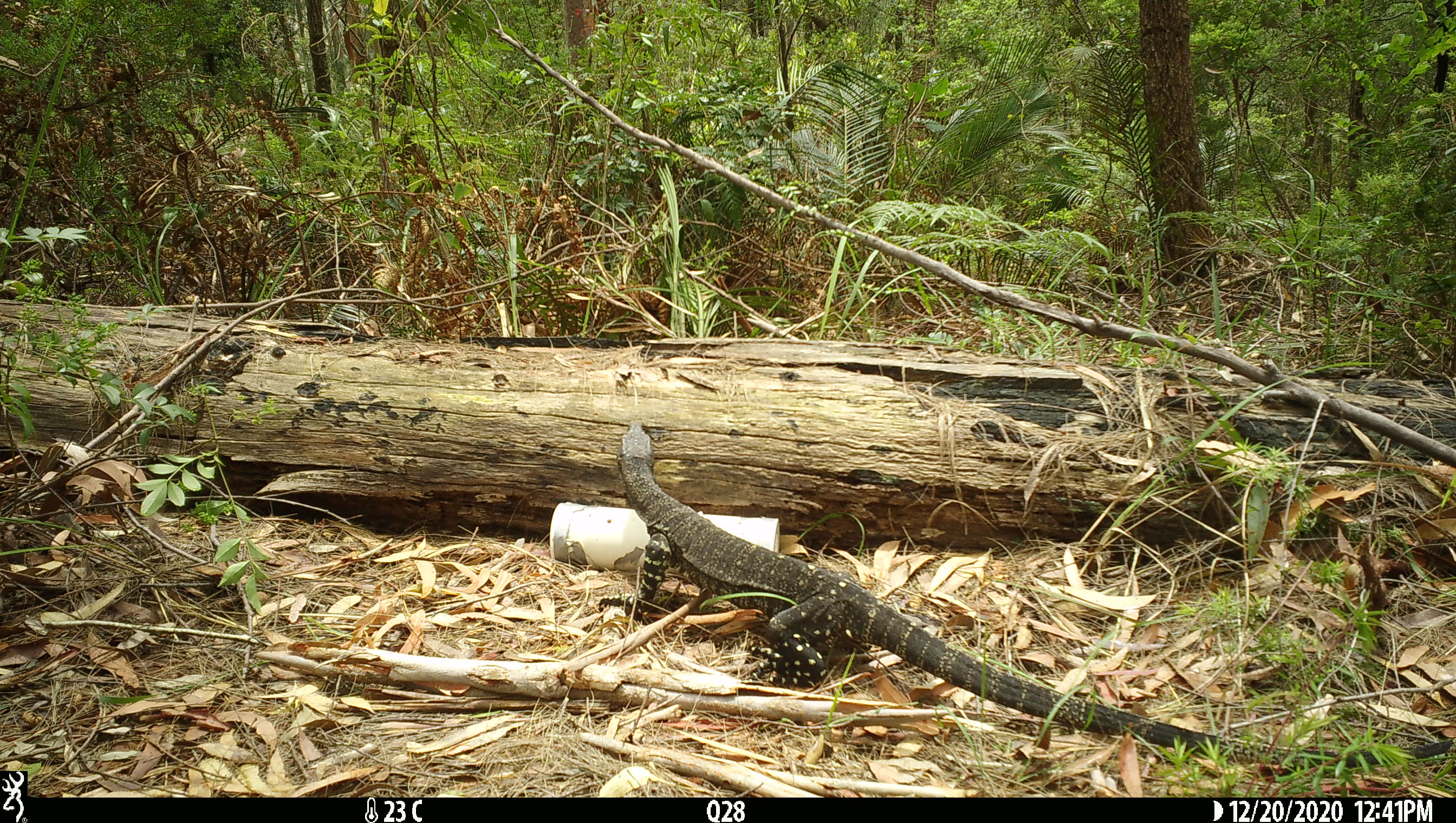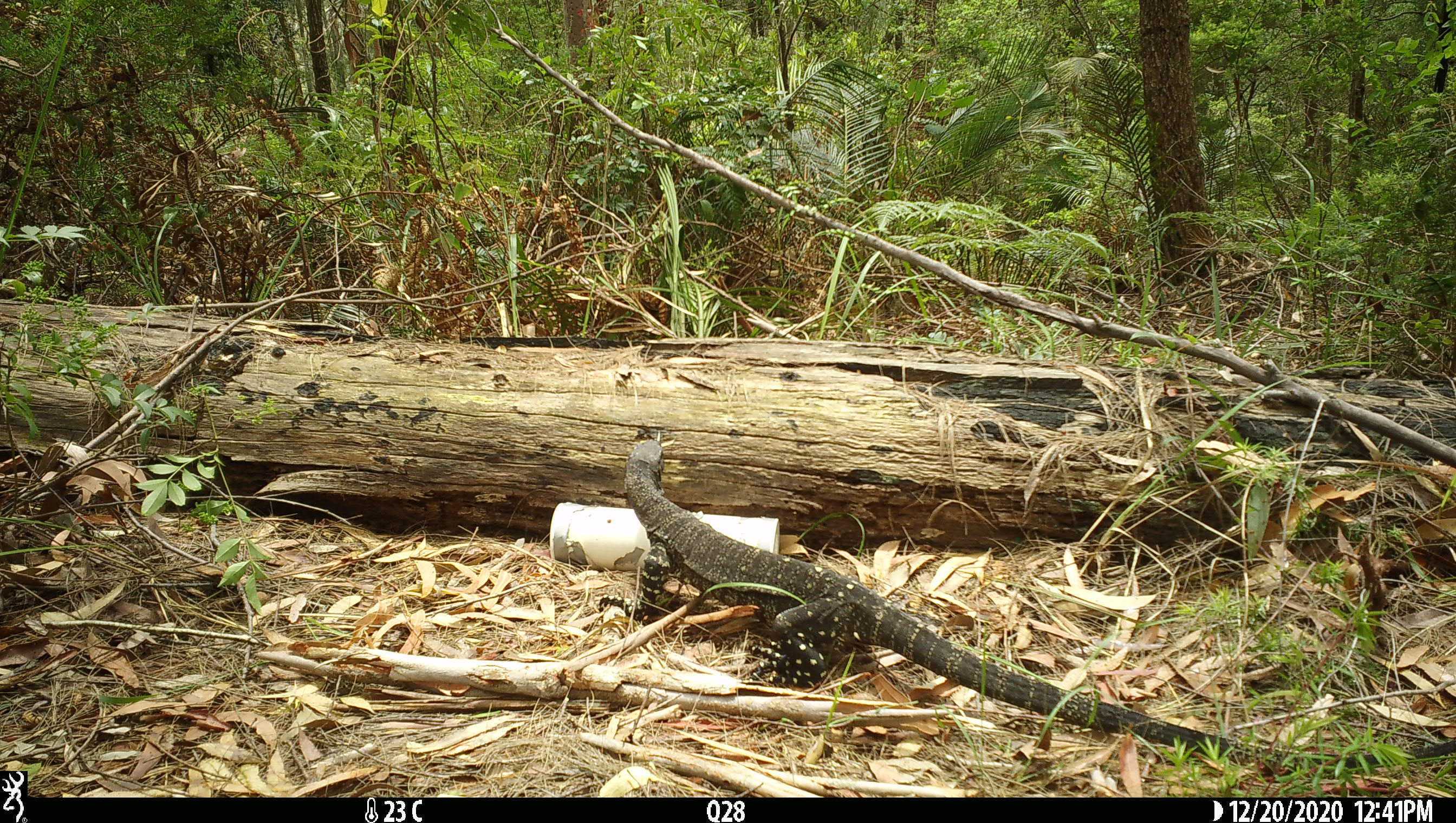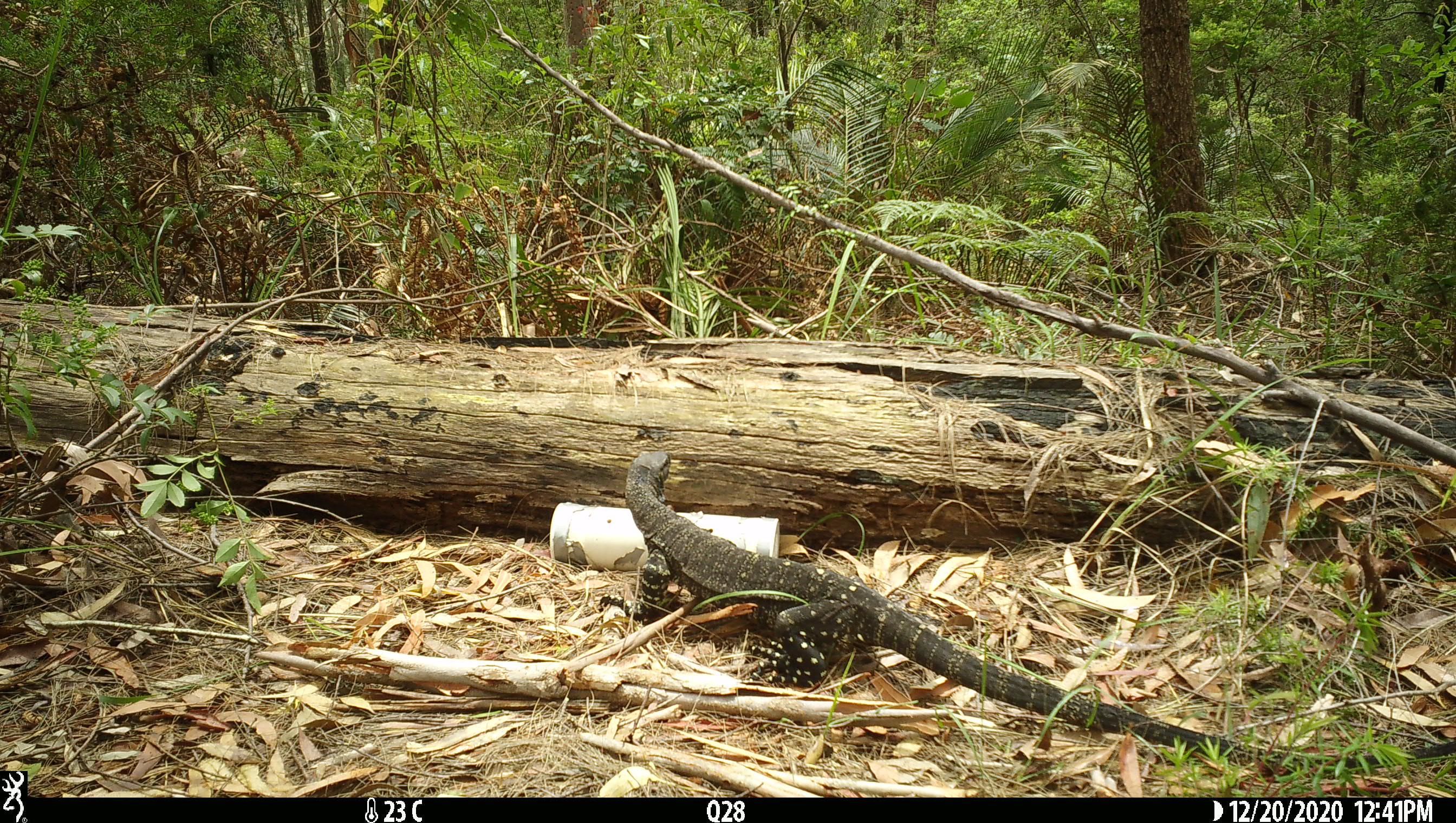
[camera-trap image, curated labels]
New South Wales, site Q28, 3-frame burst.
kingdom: Animalia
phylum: Chordata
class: Reptilia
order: Squamata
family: Varanidae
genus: Varanus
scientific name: Varanus varius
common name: lace monitor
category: goanna